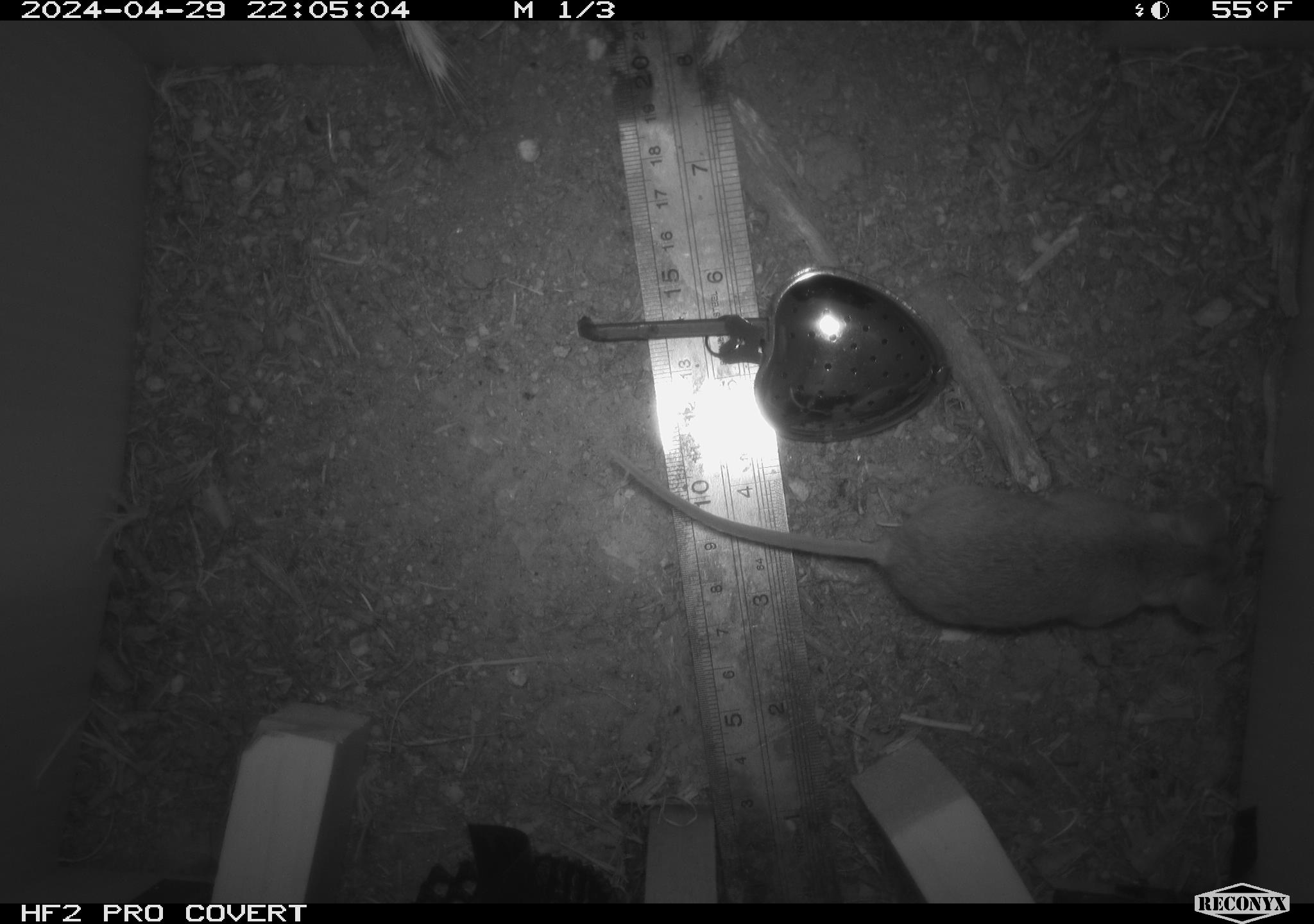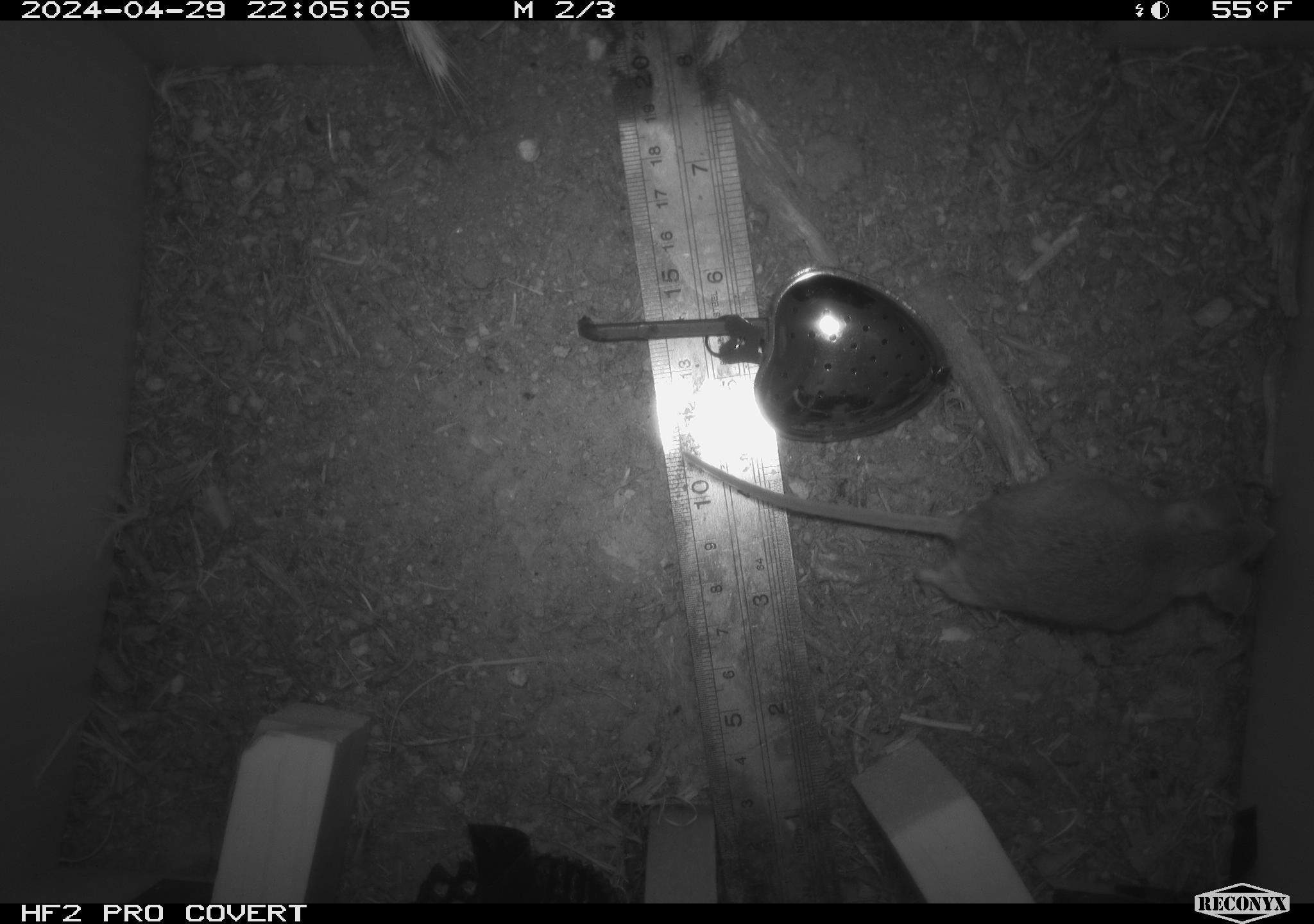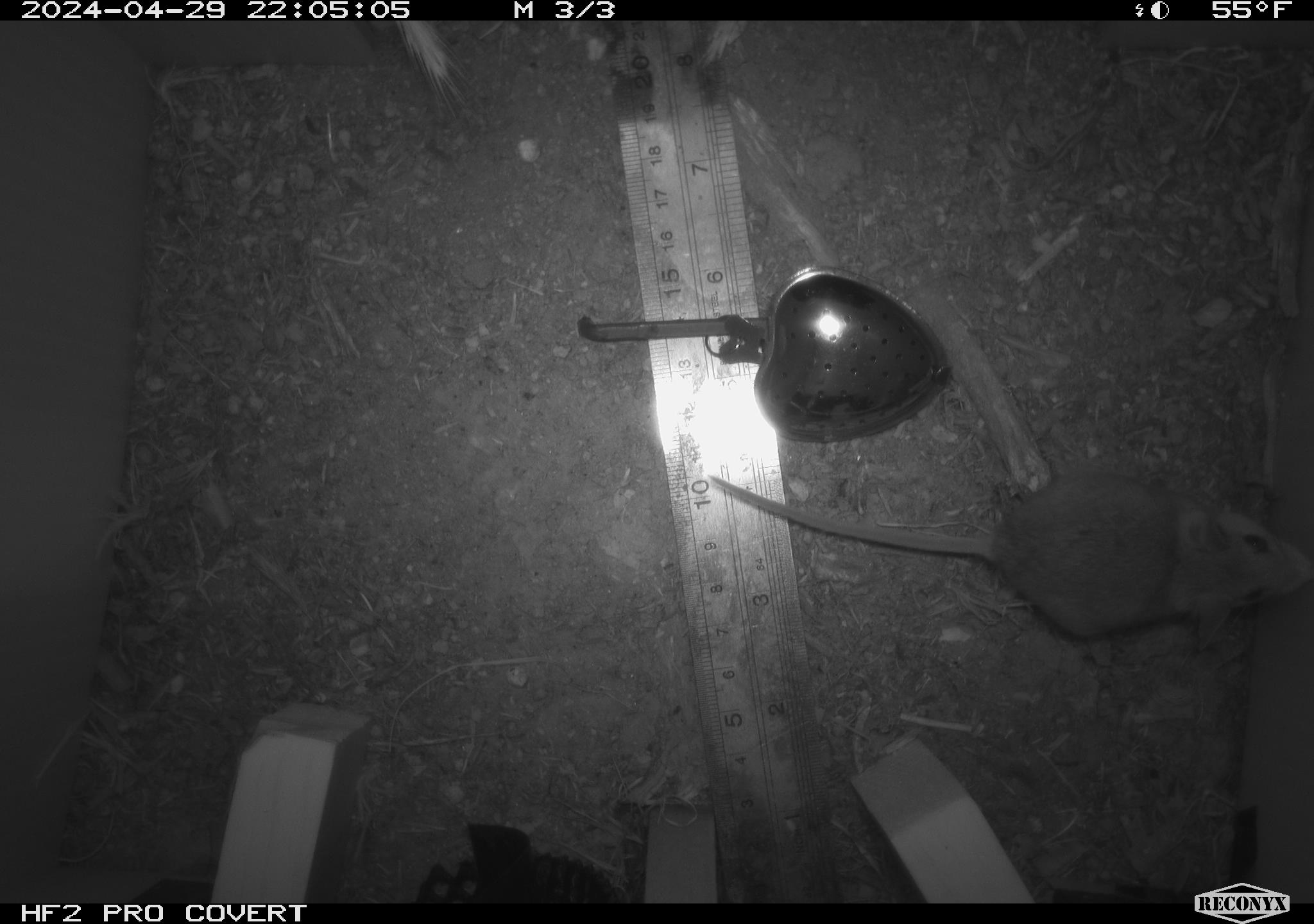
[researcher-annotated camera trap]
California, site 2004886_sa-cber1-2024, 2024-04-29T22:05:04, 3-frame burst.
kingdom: Animalia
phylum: Chordata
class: Mammalia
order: Rodentia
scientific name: Rodentia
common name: mouse species